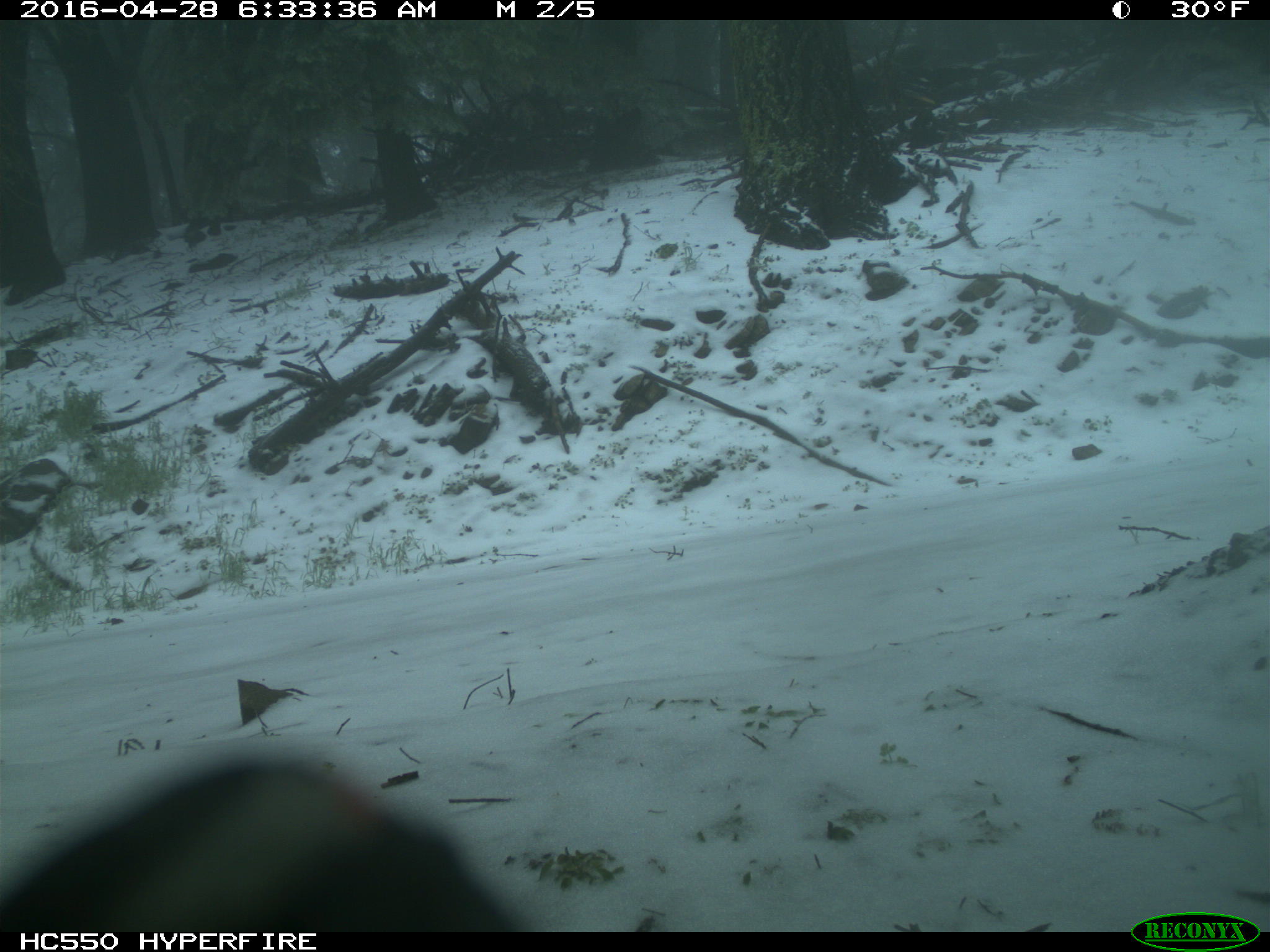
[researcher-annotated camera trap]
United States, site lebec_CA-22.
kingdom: Animalia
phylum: Chordata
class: Aves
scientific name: Aves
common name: birds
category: unidentified bird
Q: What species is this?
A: Unidentified bird (birds) (Aves).